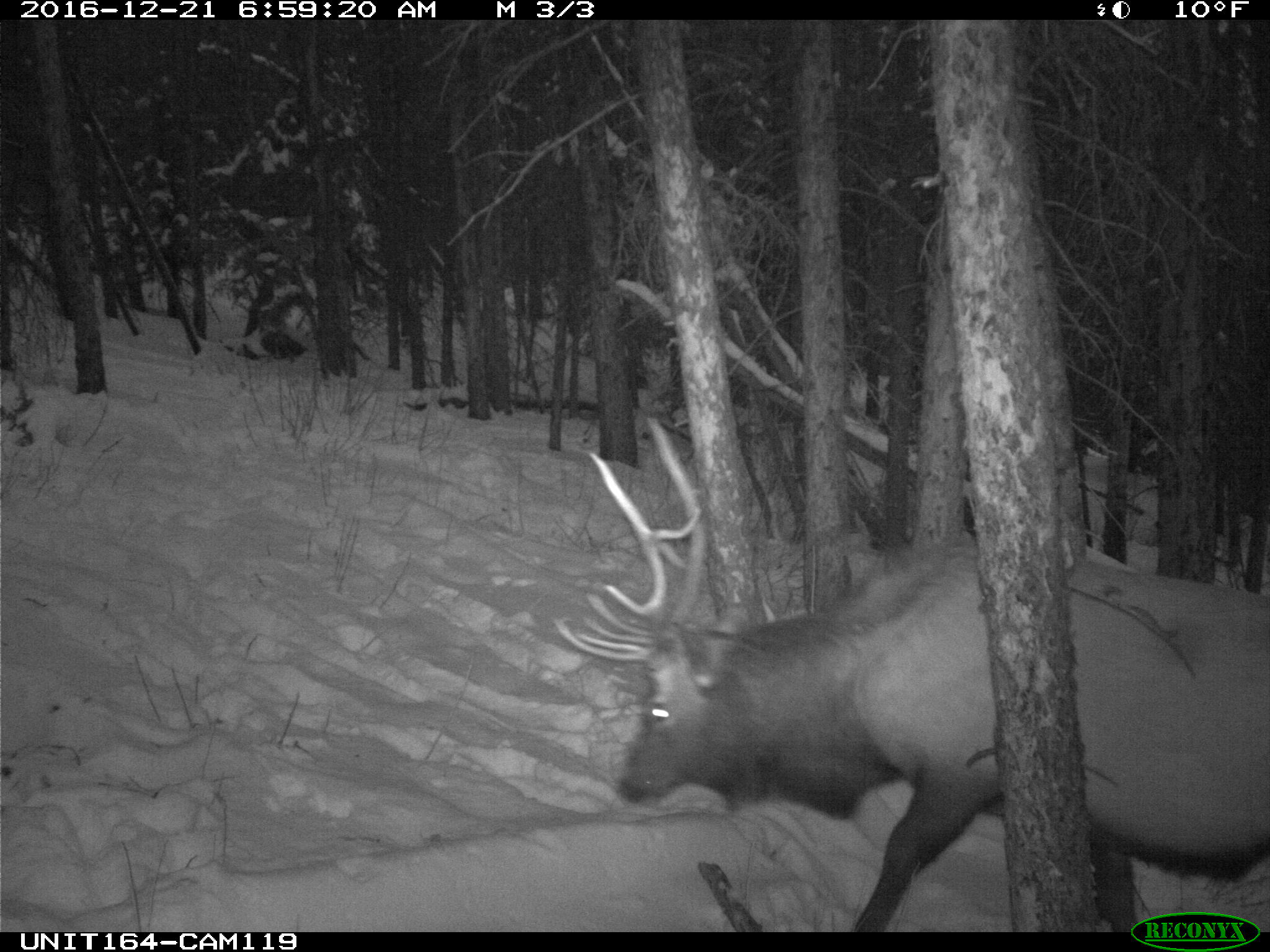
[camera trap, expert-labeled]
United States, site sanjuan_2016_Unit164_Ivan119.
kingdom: Animalia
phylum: Chordata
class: Mammalia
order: Artiodactyla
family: Cervidae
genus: Cervus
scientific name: Cervus elaphus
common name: red deer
Cervus elaphus (red deer).